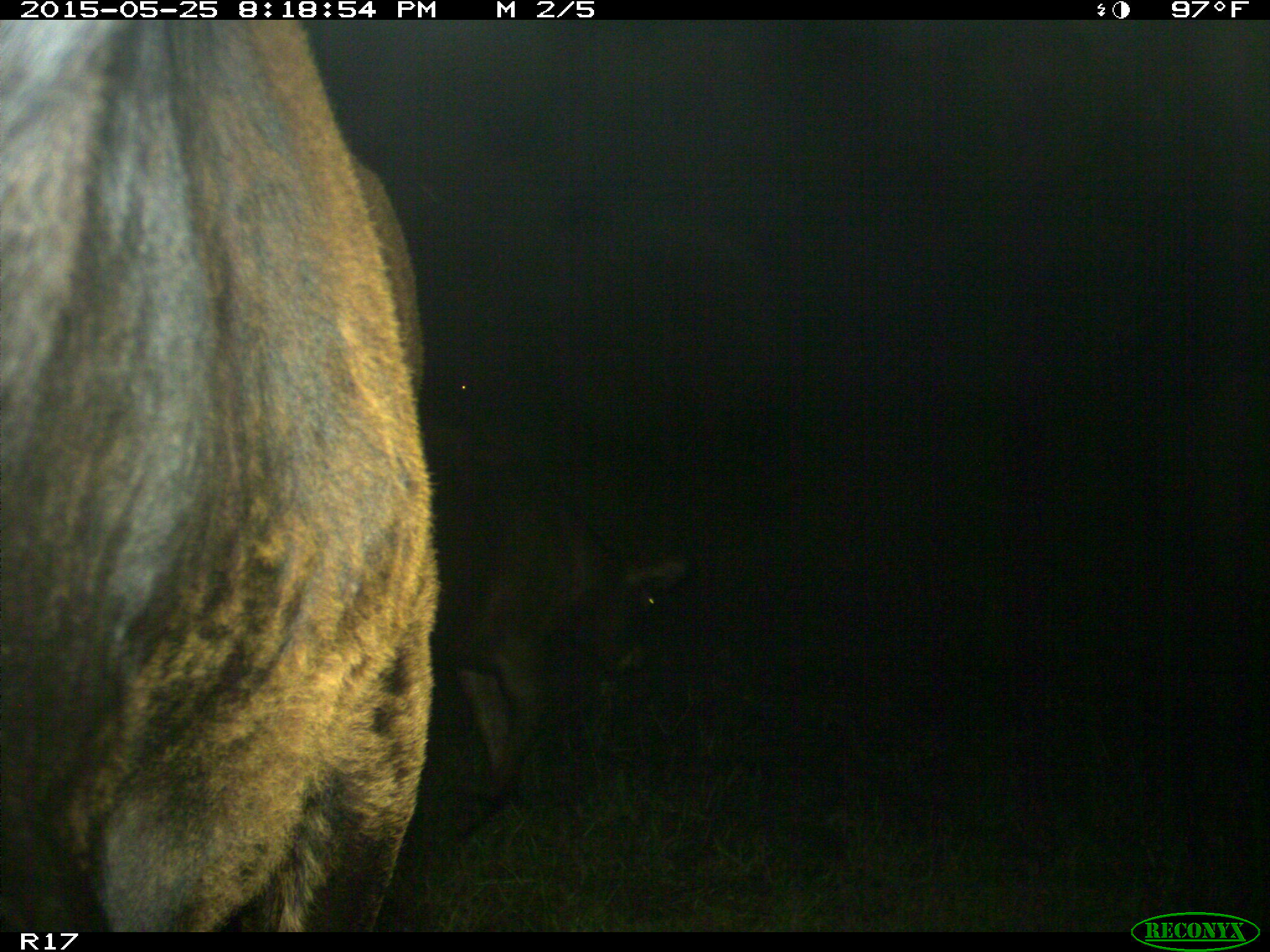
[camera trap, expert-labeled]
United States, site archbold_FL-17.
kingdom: Animalia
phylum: Chordata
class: Mammalia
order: Artiodactyla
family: Bovidae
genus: Bos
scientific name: Bos taurus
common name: domestic cow